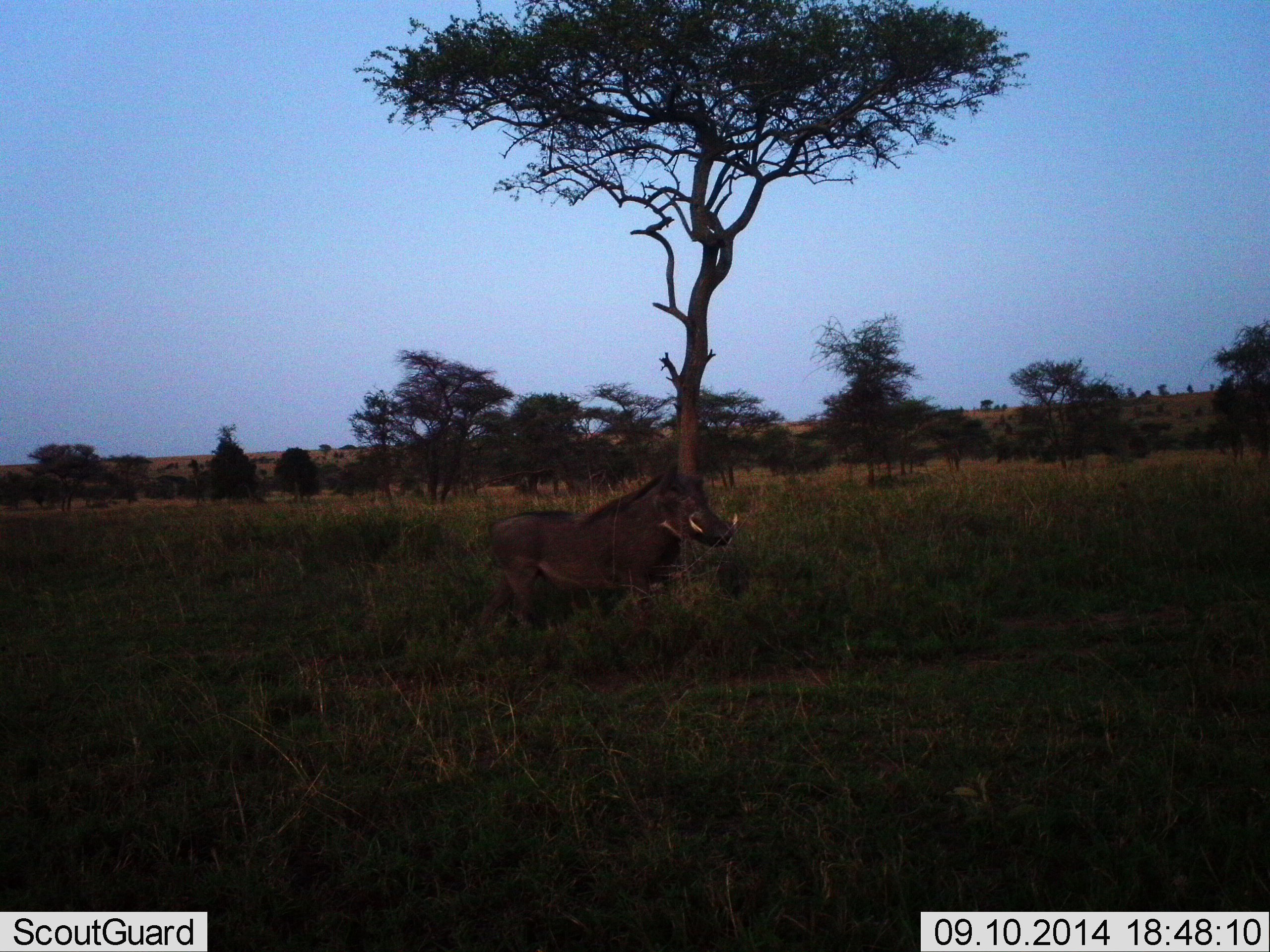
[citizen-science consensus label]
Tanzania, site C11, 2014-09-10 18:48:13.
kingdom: Animalia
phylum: Chordata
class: Mammalia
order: Artiodactyla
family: Suidae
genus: Phacochoerus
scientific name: Phacochoerus africanus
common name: warthog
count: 1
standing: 70%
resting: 0%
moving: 30%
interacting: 0%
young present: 0%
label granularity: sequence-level